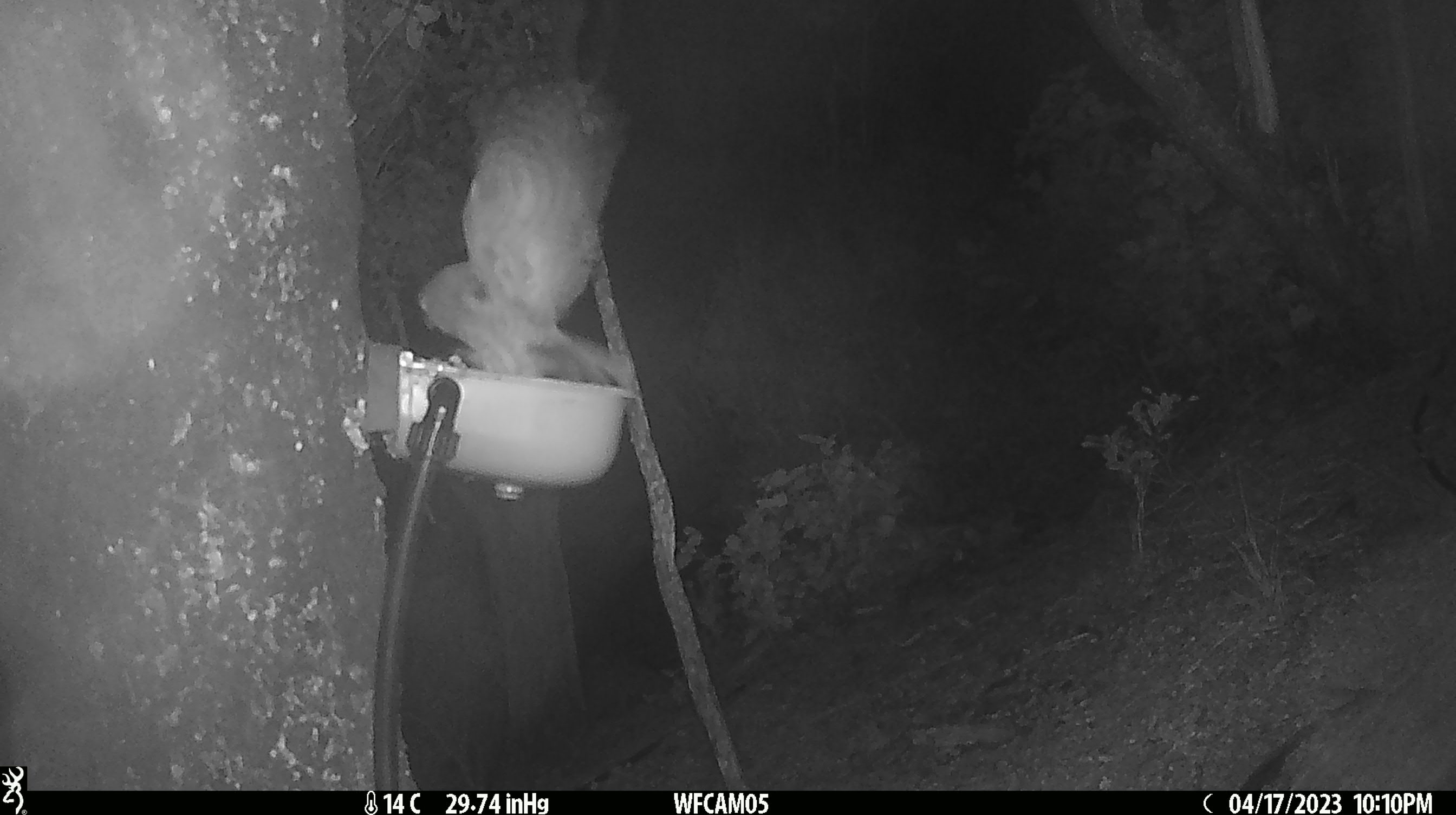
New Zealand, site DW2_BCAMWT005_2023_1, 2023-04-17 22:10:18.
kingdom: Animalia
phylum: Chordata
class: Aves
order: Strigiformes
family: Strigidae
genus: Ninox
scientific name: Ninox novaeseelandiae novaeseelandiae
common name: morepork